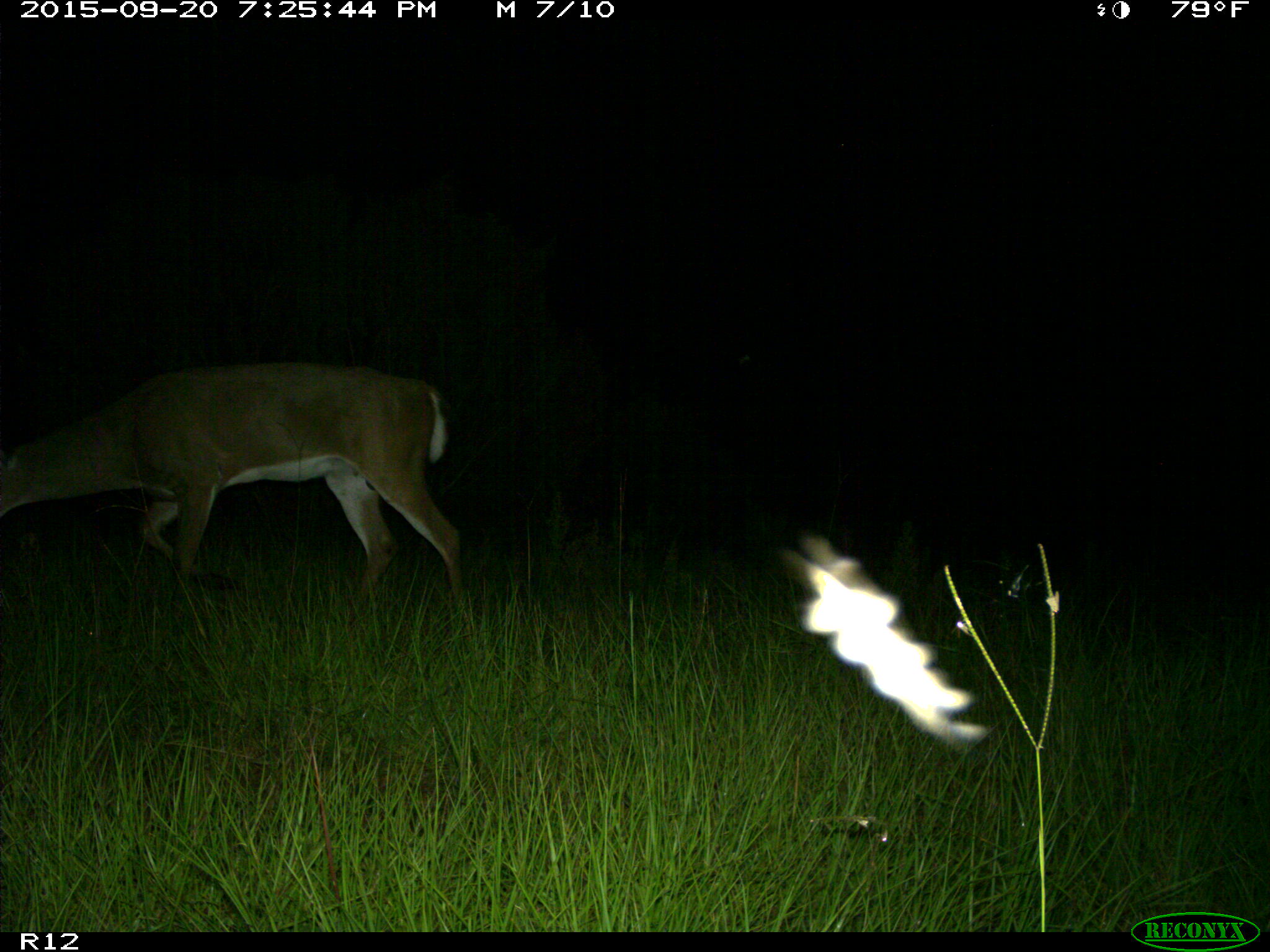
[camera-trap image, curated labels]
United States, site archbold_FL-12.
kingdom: Animalia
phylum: Chordata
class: Mammalia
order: Artiodactyla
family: Cervidae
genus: Odocoileus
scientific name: Odocoileus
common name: deer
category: unidentified deer